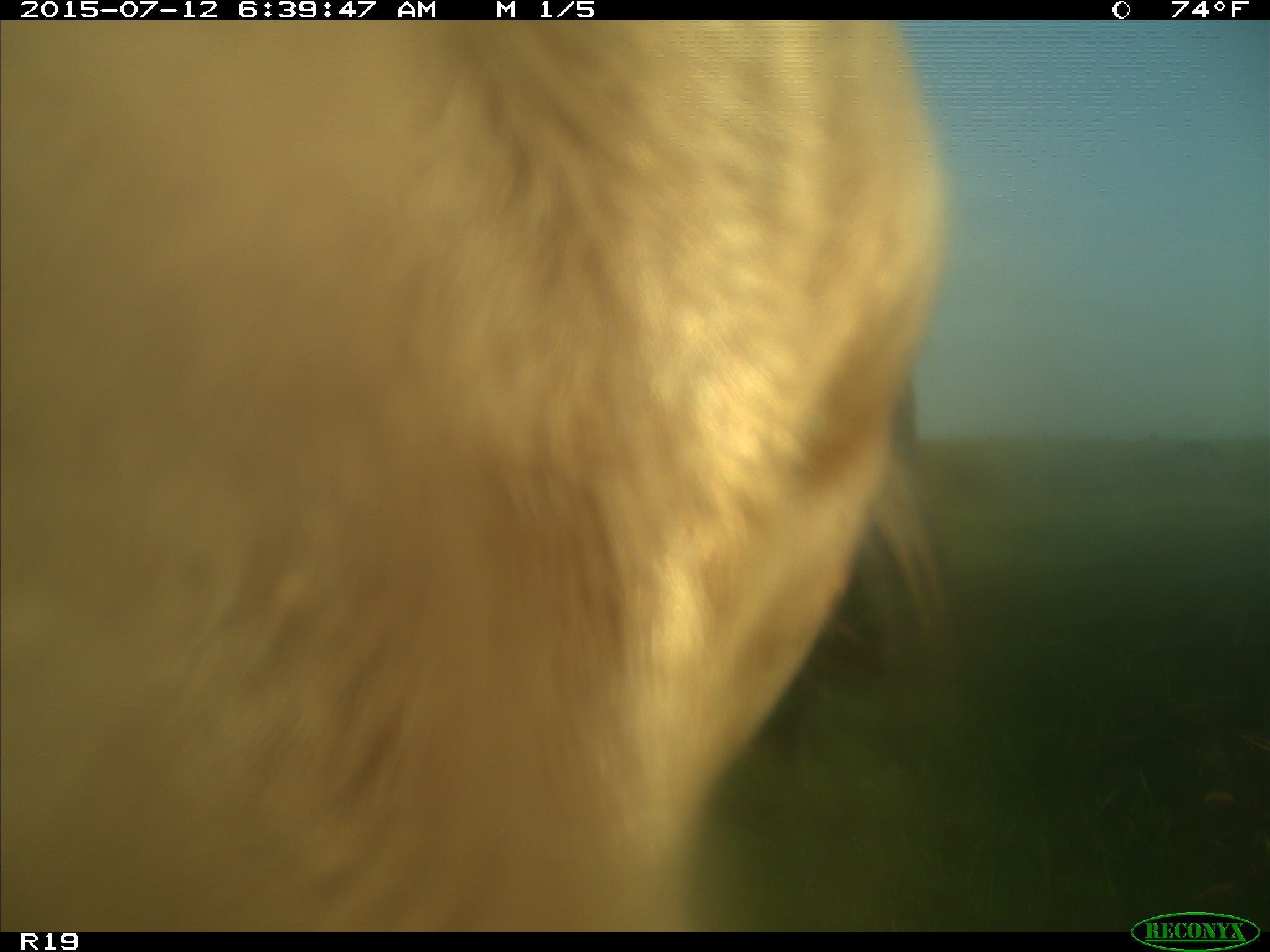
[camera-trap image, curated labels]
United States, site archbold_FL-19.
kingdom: Animalia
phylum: Chordata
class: Mammalia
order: Artiodactyla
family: Bovidae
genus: Bos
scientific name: Bos taurus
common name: domestic cow